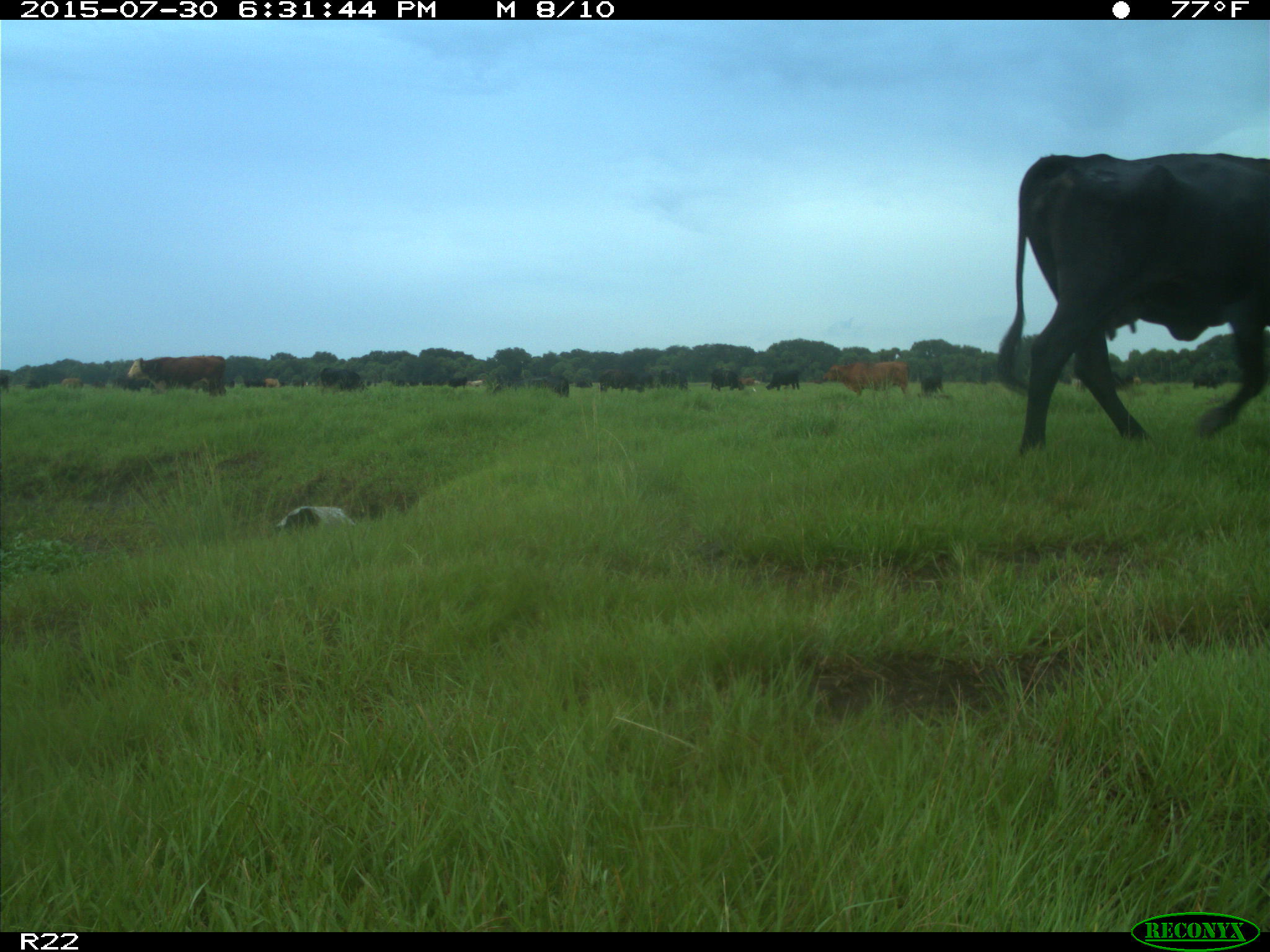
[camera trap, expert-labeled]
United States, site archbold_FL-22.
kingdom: Animalia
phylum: Chordata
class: Mammalia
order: Artiodactyla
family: Bovidae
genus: Bos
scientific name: Bos taurus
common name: domestic cow